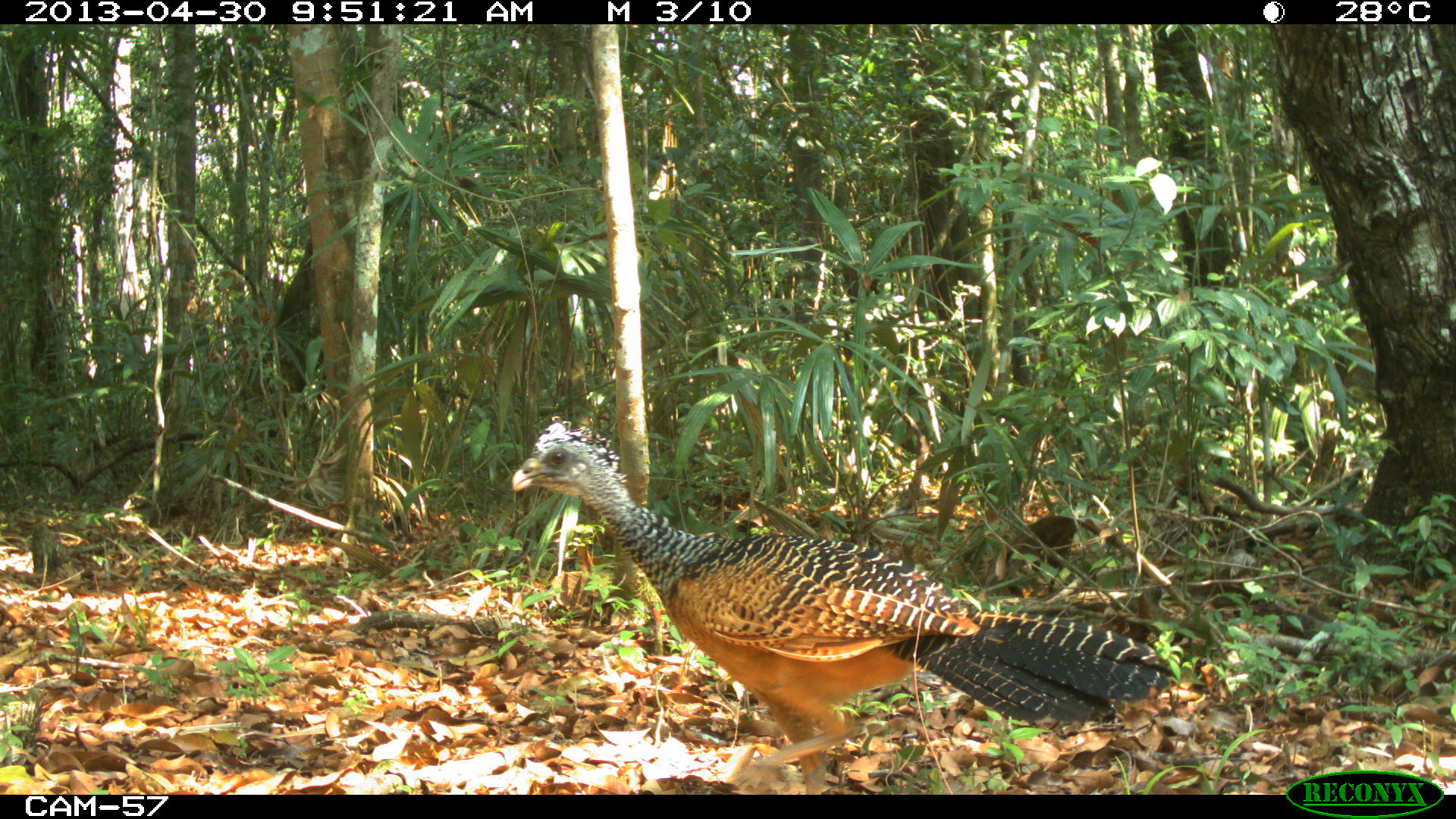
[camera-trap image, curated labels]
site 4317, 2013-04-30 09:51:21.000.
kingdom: Animalia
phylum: Chordata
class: Aves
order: Galliformes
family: Cracidae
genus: Crax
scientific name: Crax rubra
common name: great curassow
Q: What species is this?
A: Crax rubra (great curassow).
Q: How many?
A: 2.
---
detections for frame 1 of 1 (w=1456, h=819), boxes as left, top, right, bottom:
crax rubra: 508, 414, 1176, 794